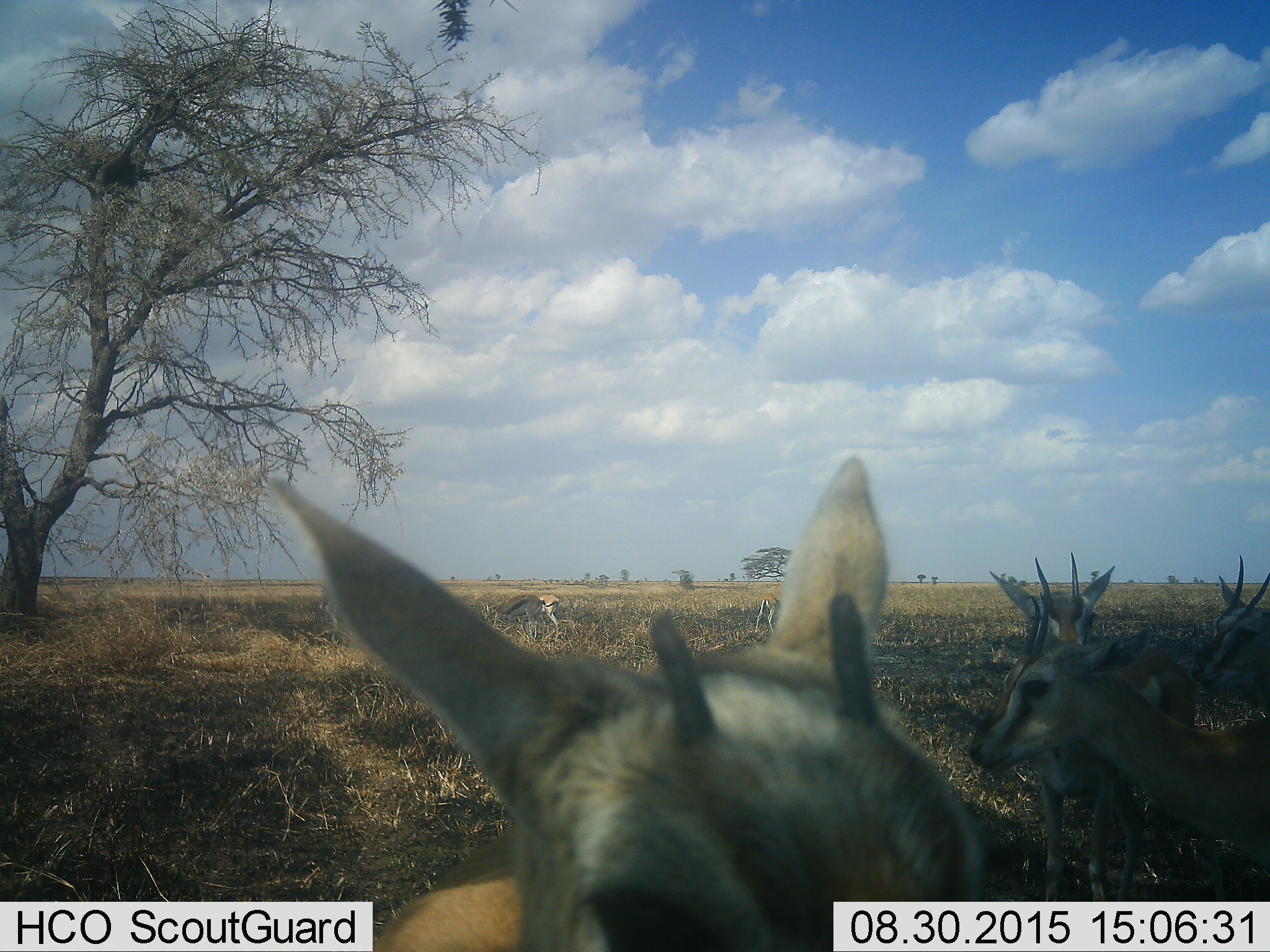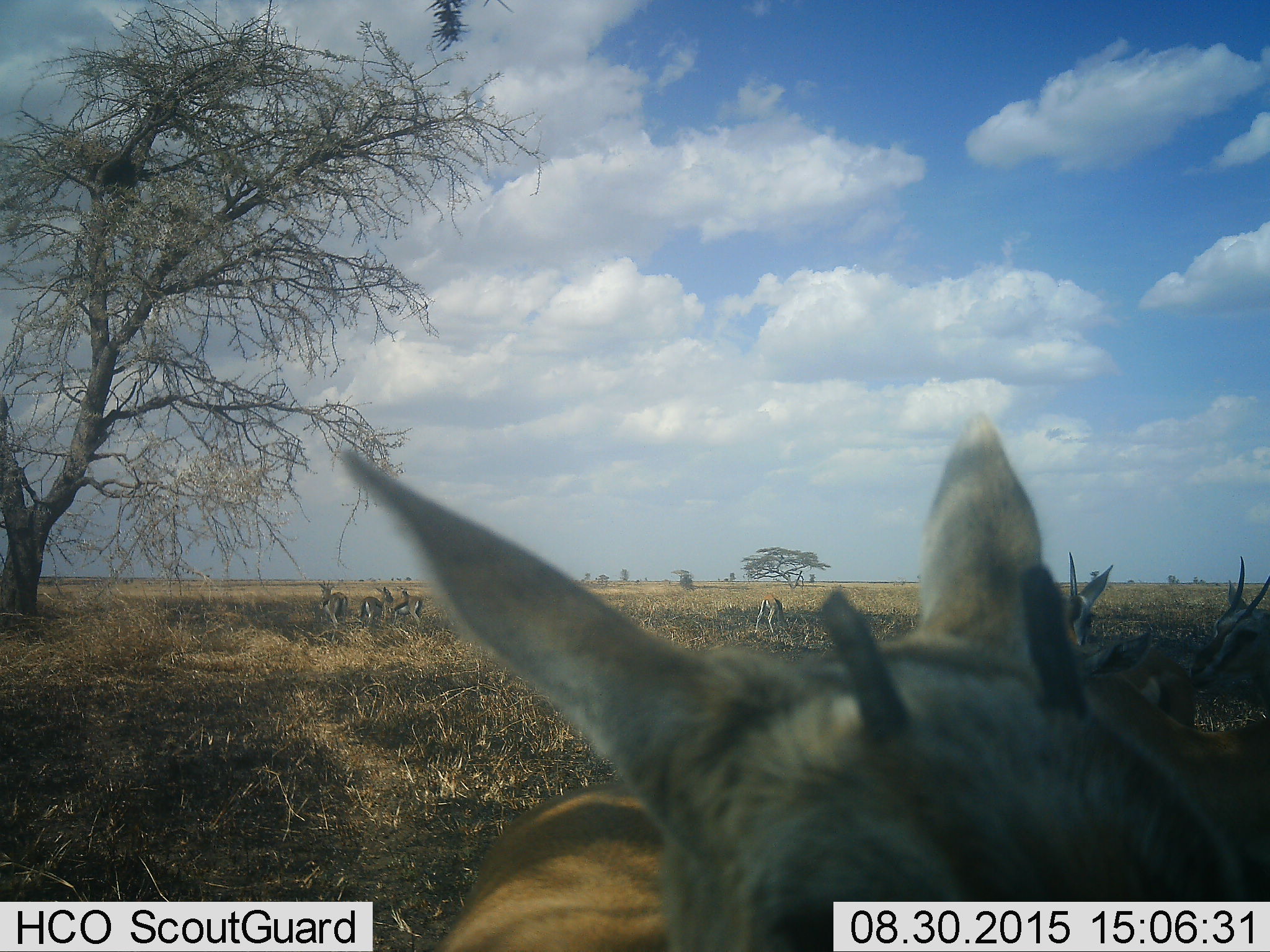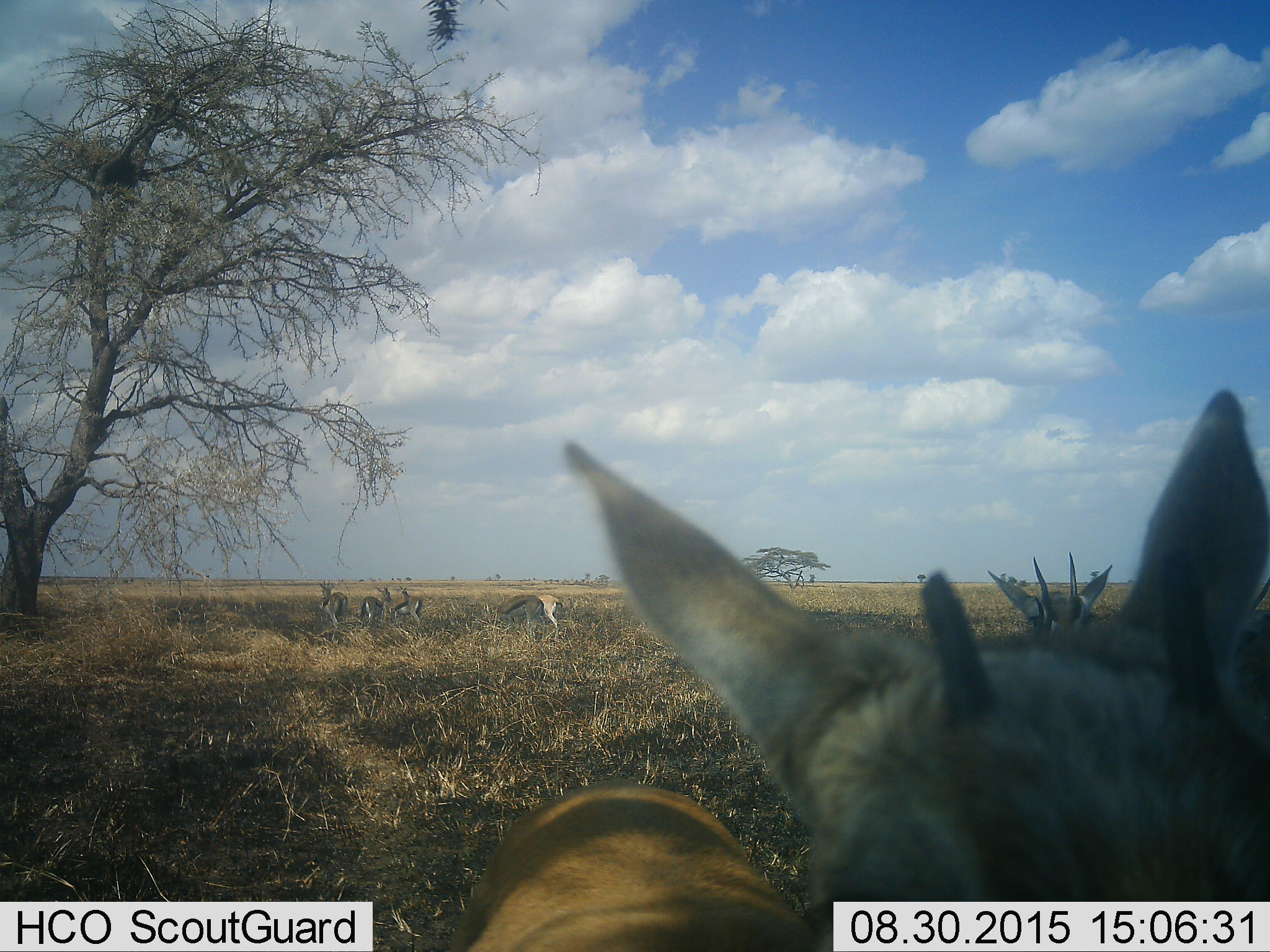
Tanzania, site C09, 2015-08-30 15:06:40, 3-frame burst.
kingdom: Animalia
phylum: Chordata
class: Mammalia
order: Artiodactyla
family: Bovidae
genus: Eudorcas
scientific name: Eudorcas thomsonii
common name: thomson's gazelle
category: gazellethomsons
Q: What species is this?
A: Gazellethomsons (thomson's gazelle) (Eudorcas thomsonii).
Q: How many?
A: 8.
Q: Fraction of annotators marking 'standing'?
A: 76%.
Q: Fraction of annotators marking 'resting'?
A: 12%.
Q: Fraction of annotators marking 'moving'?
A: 24%.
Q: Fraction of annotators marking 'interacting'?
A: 12%.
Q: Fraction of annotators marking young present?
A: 29%.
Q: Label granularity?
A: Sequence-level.